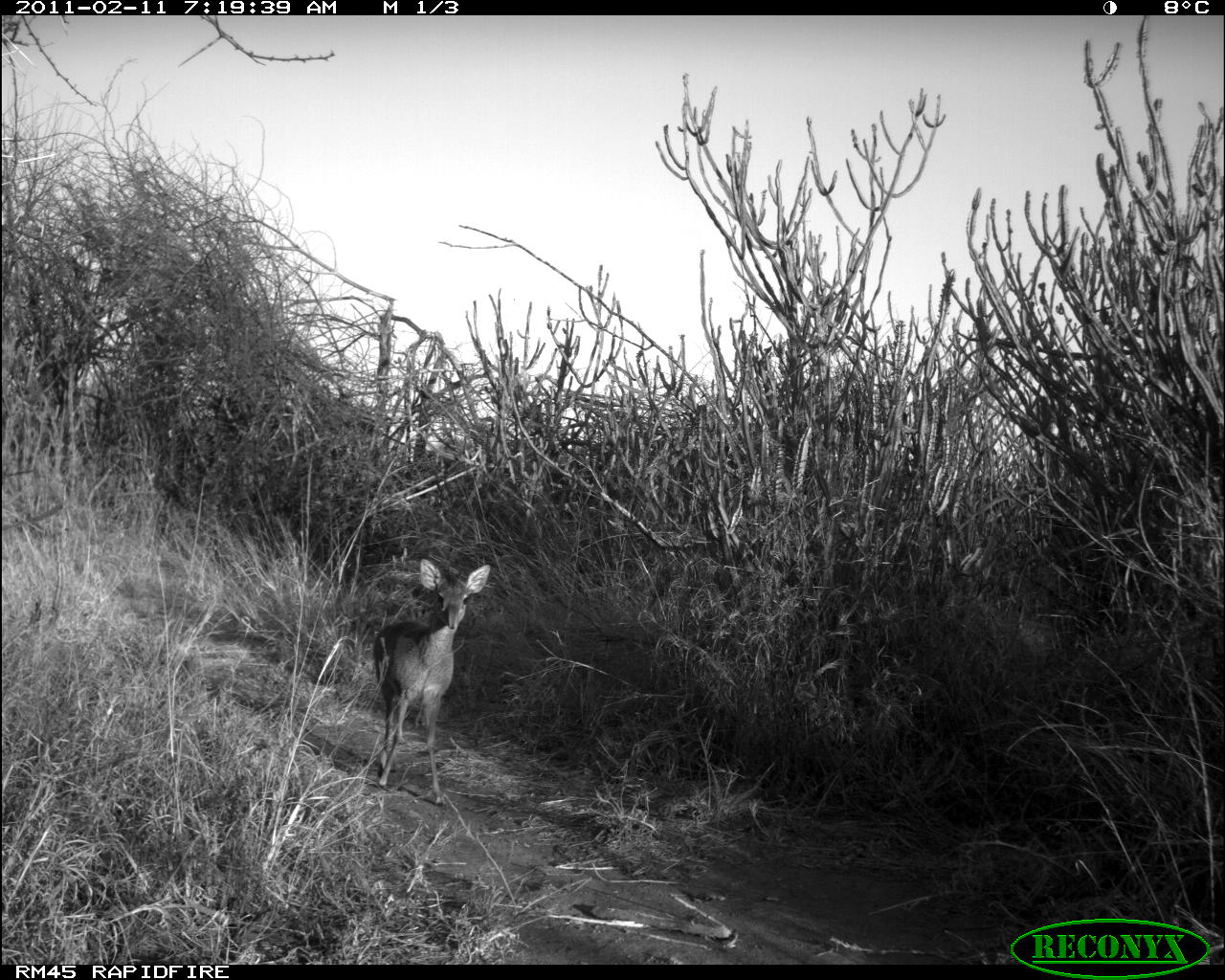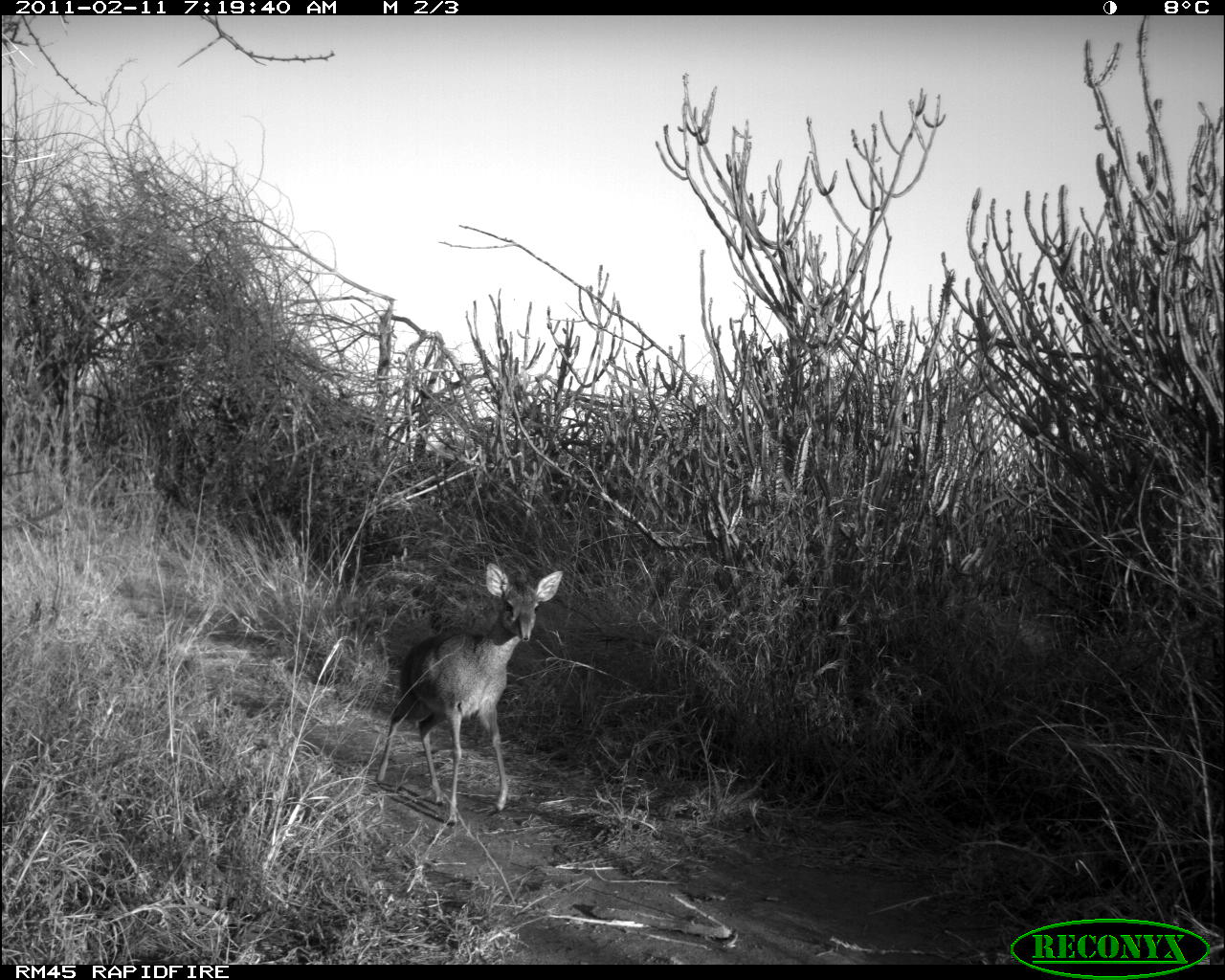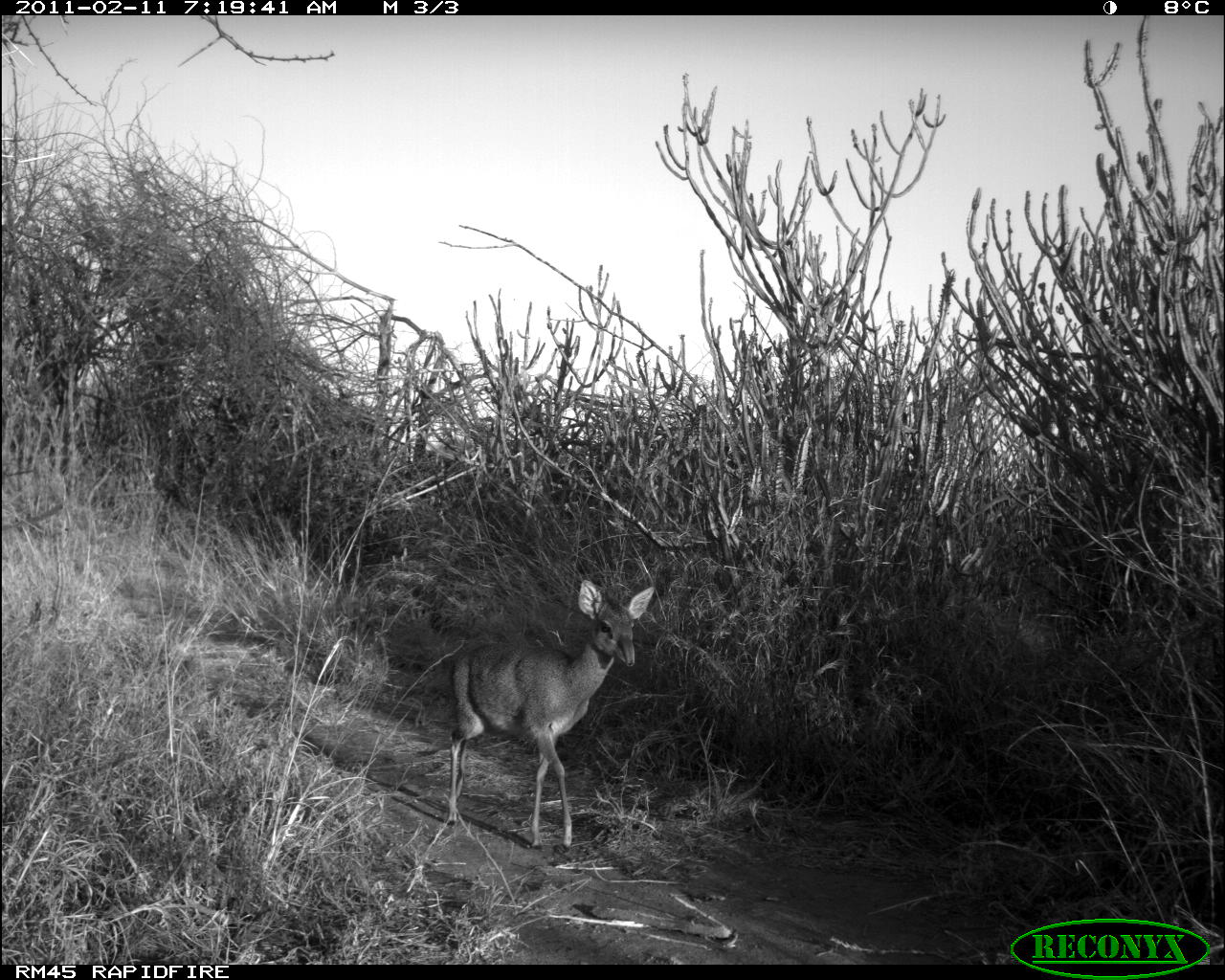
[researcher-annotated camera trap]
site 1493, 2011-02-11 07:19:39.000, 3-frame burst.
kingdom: Animalia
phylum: Chordata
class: Mammalia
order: Artiodactyla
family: Bovidae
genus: Madoqua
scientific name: Madoqua guentheri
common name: günther's dik-dik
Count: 1.